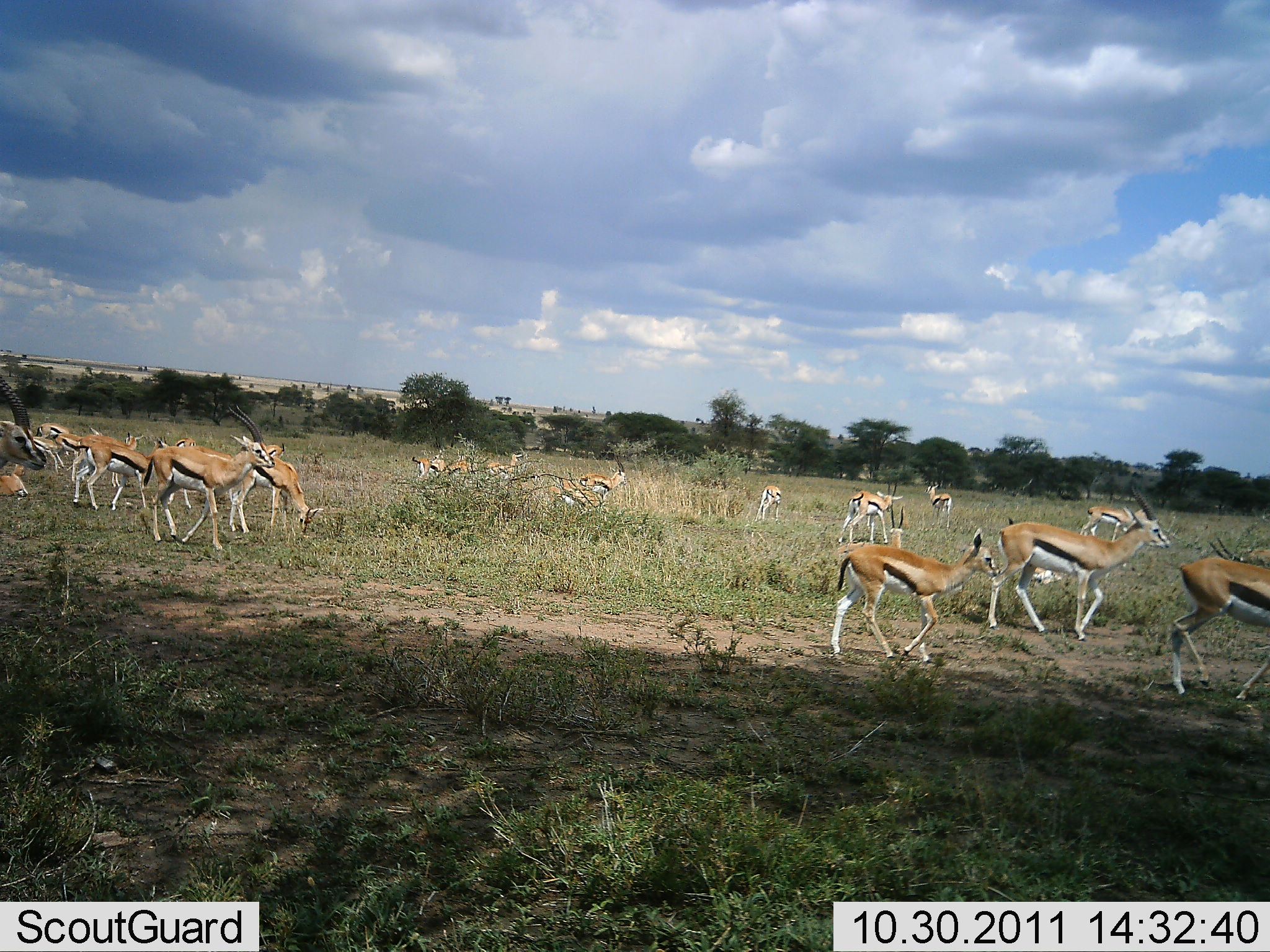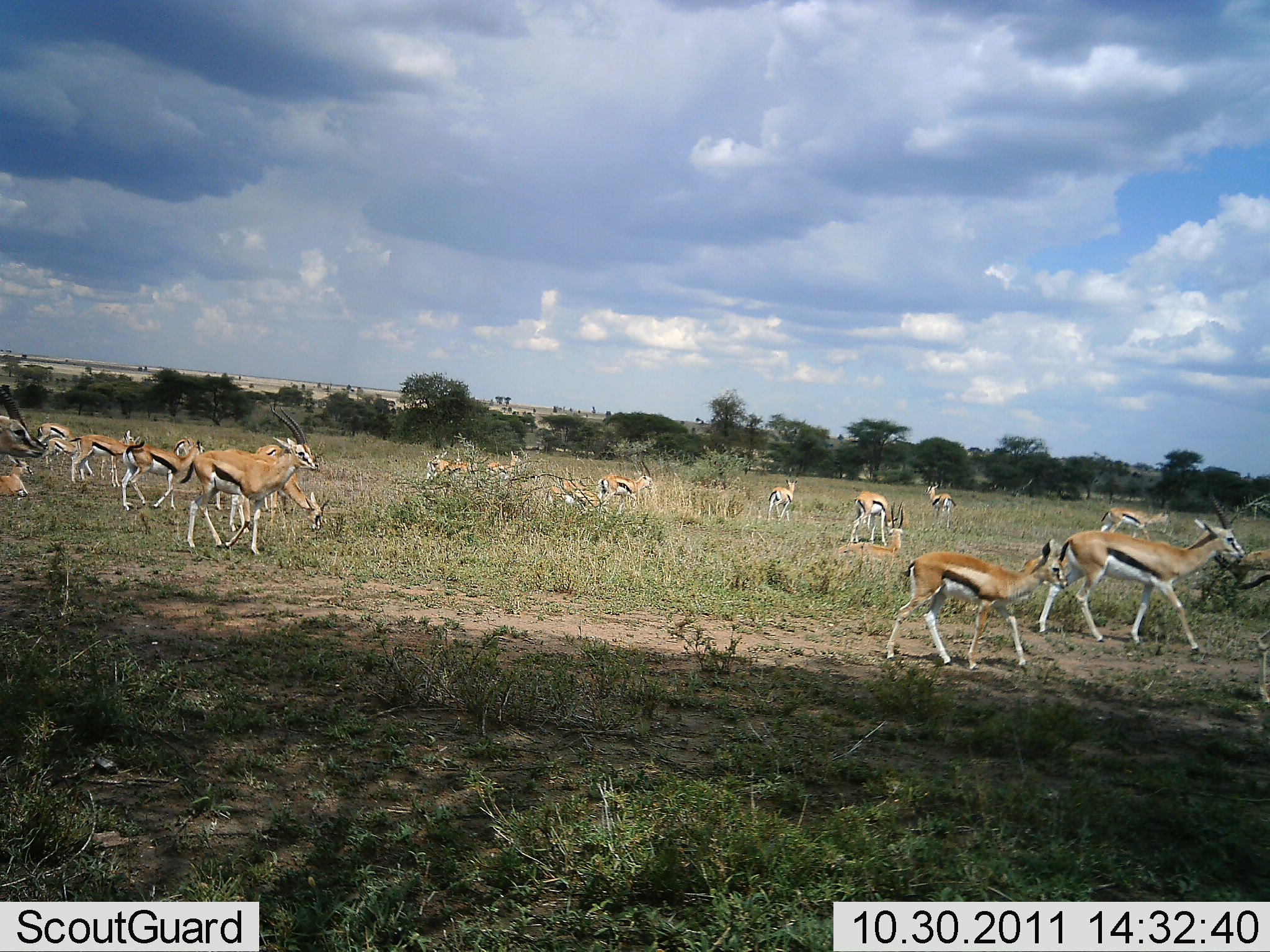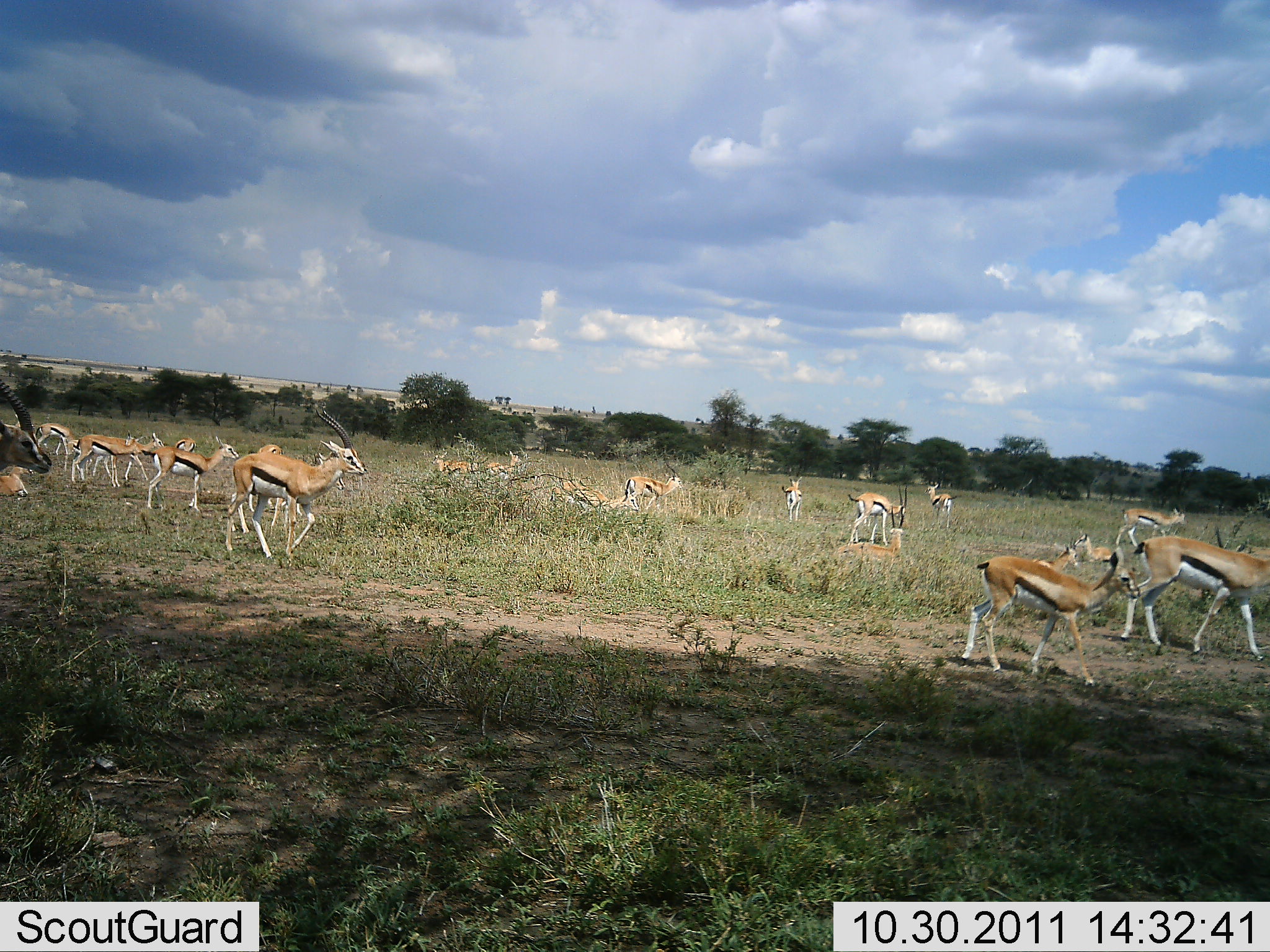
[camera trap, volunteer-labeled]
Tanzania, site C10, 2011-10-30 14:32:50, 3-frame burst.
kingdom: Animalia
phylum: Chordata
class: Mammalia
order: Artiodactyla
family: Bovidae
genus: Eudorcas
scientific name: Eudorcas thomsonii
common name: thomson's gazelle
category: gazellethomsons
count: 11-50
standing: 25%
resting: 25%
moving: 94%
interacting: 0%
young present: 25%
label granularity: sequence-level